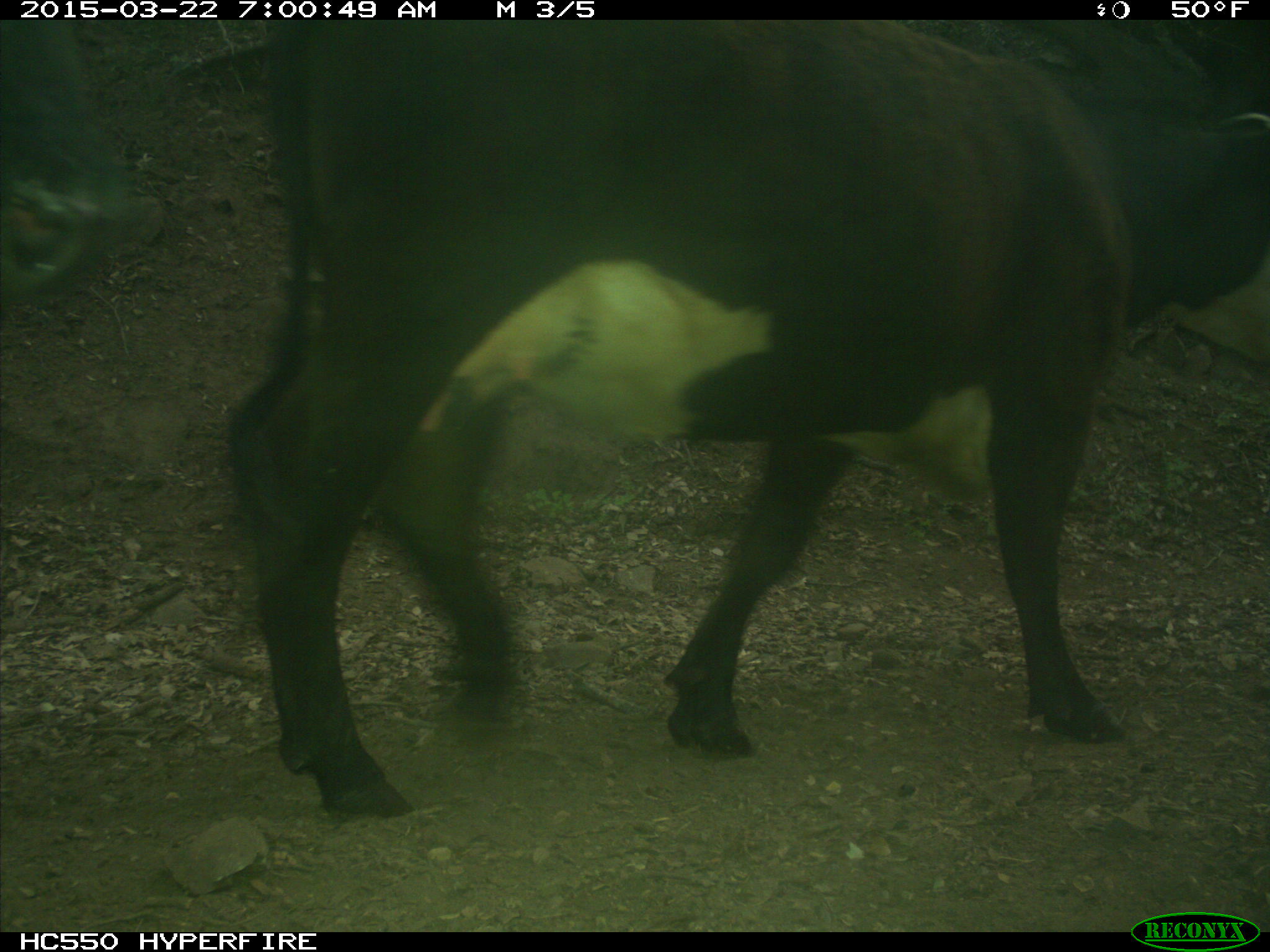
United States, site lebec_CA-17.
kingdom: Animalia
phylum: Chordata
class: Mammalia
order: Artiodactyla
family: Bovidae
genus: Bos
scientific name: Bos taurus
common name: domestic cow